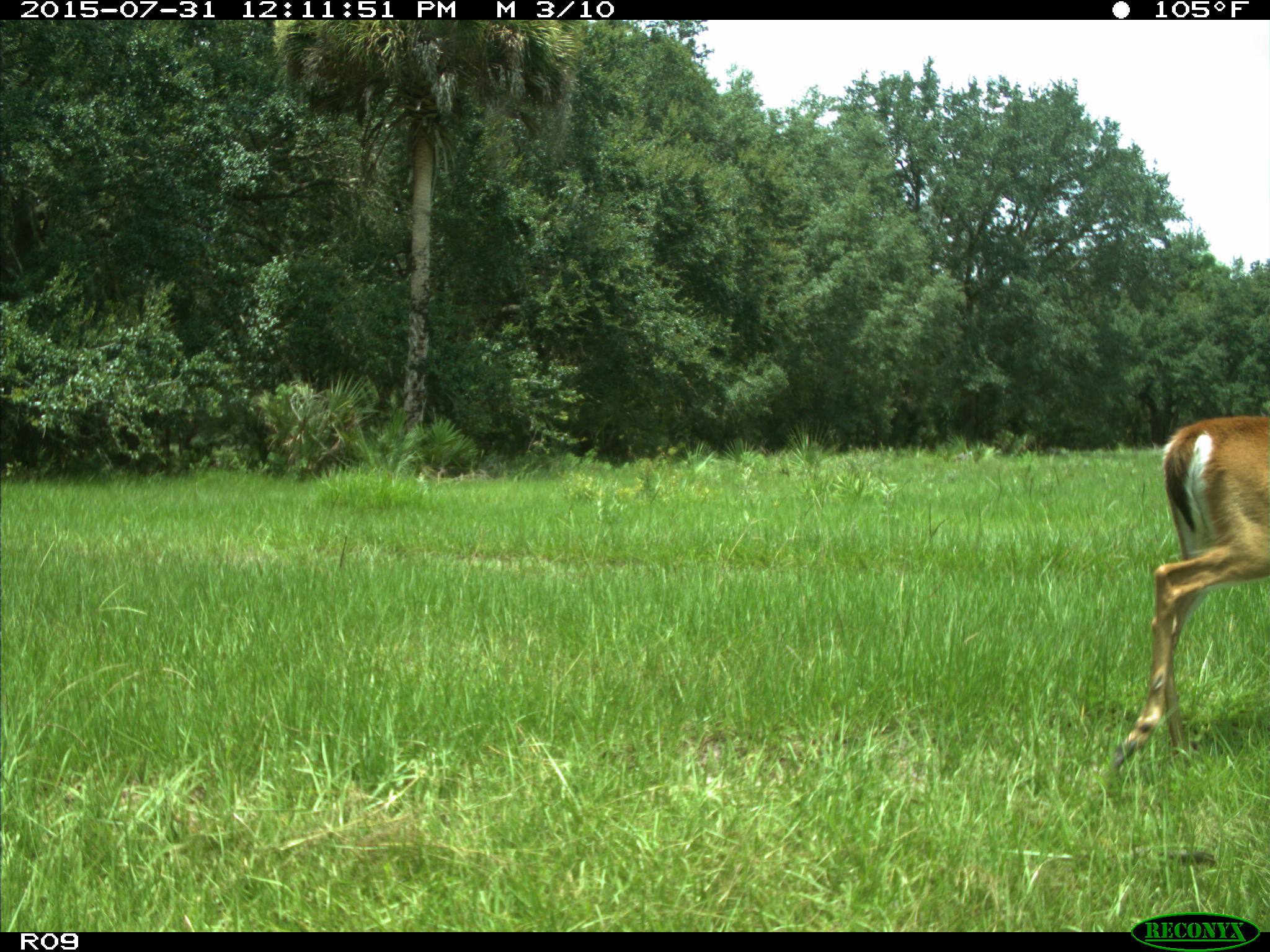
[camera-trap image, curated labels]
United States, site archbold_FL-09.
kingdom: Animalia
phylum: Chordata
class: Mammalia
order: Artiodactyla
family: Cervidae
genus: Odocoileus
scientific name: Odocoileus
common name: deer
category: unidentified deer